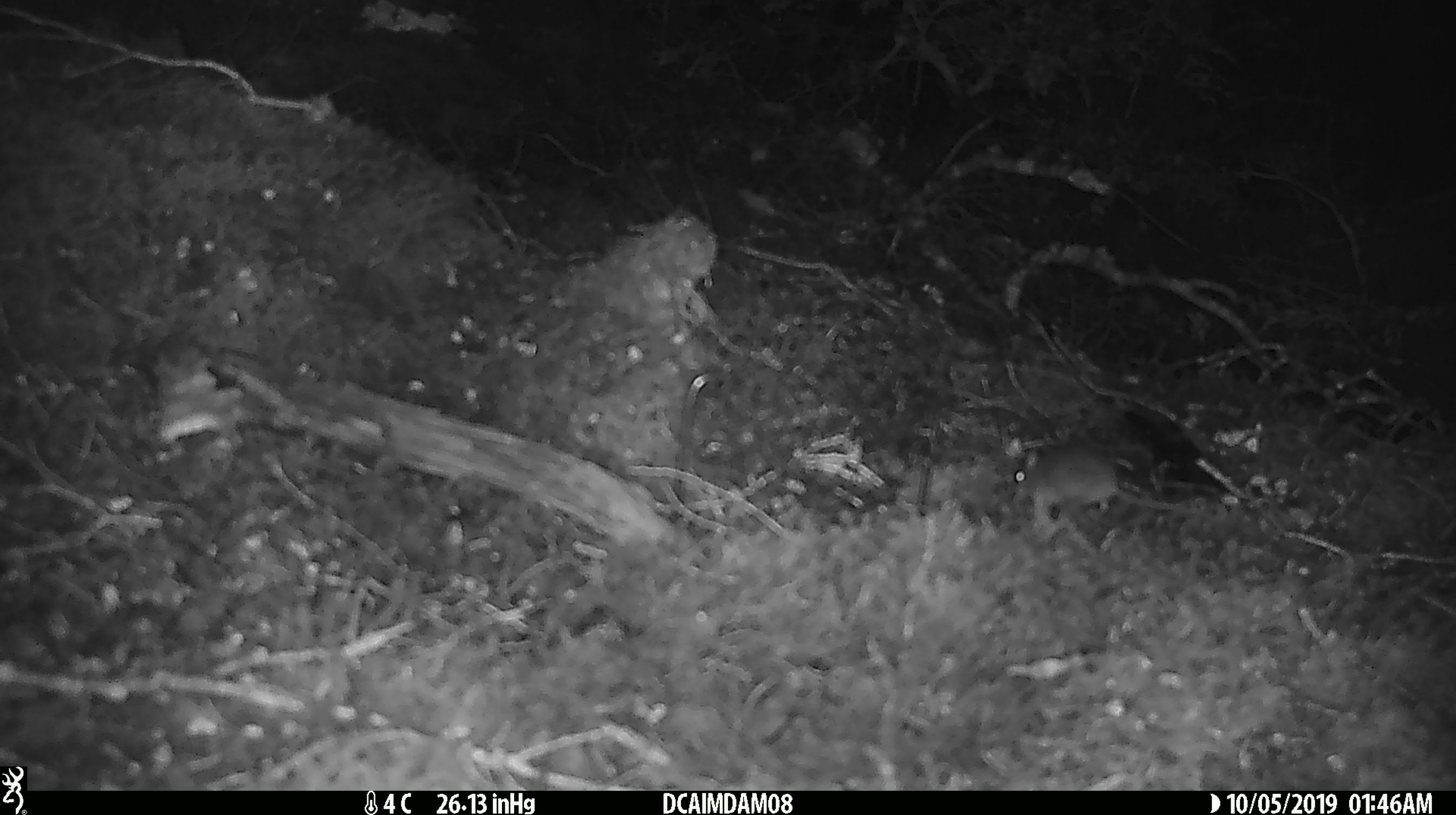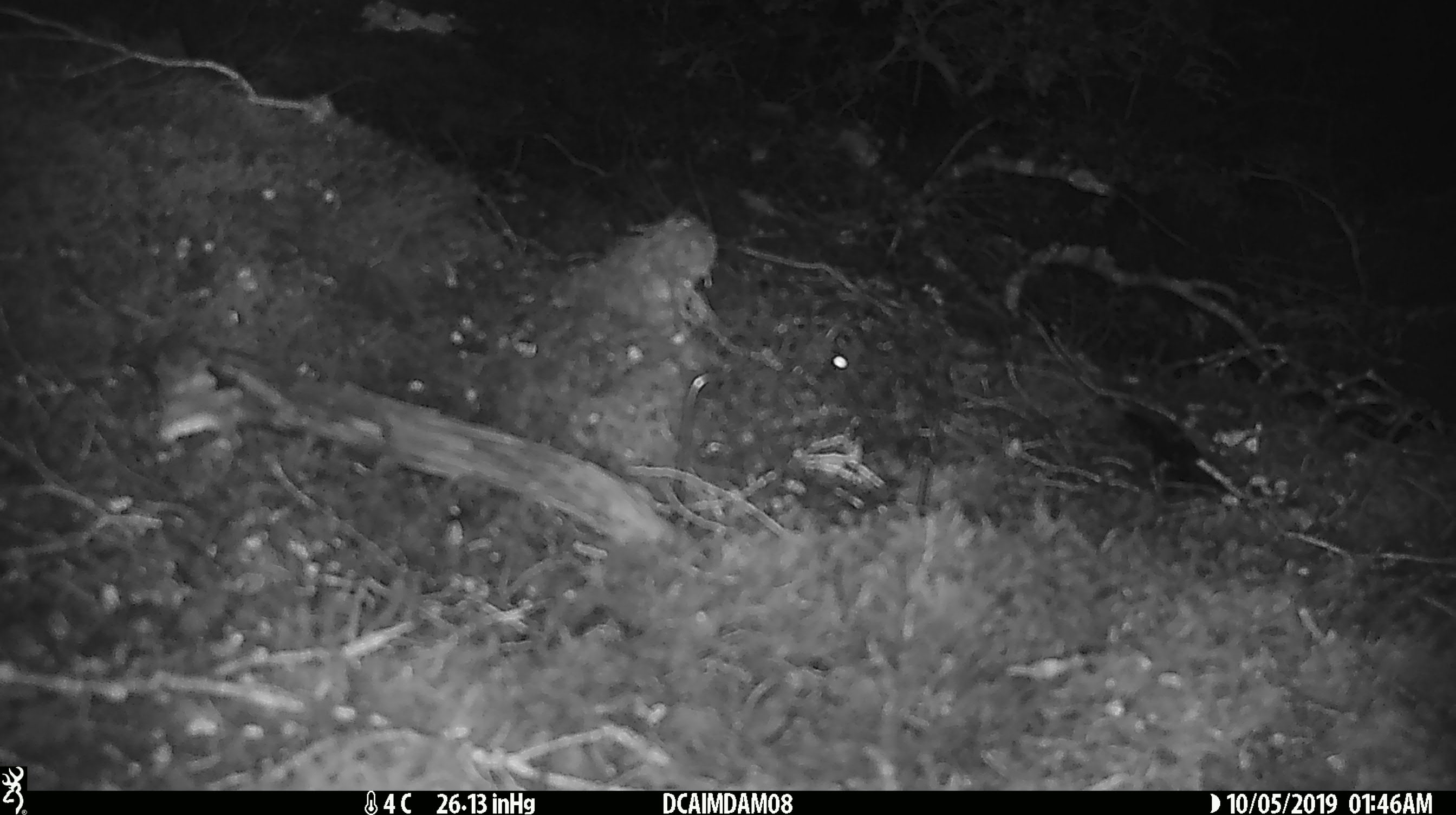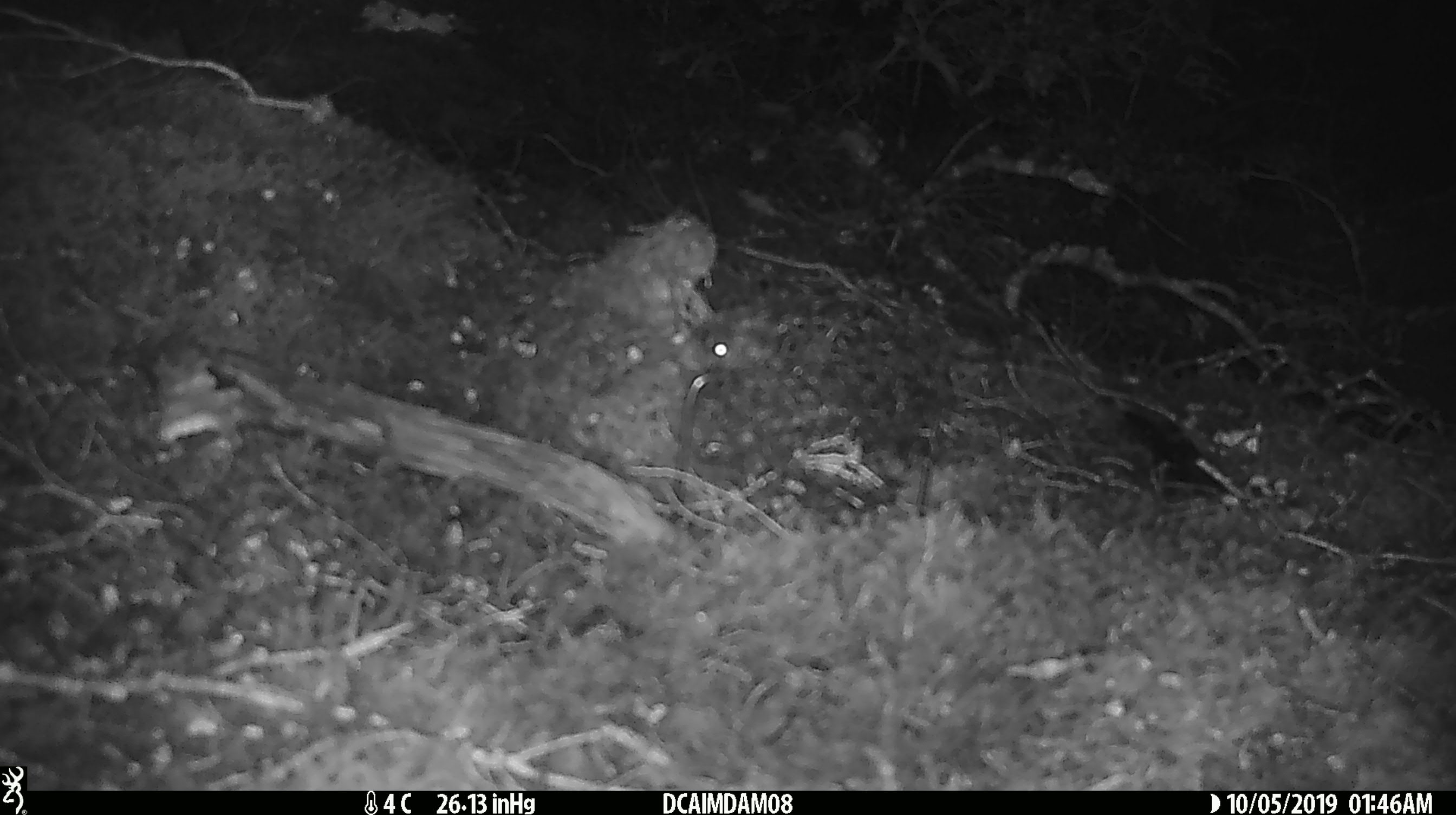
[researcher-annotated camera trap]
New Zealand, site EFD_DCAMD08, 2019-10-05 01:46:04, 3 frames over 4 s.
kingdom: Animalia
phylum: Chordata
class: Mammalia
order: Rodentia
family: Muridae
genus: Mus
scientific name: Mus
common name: mouse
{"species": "mouse (Mus)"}